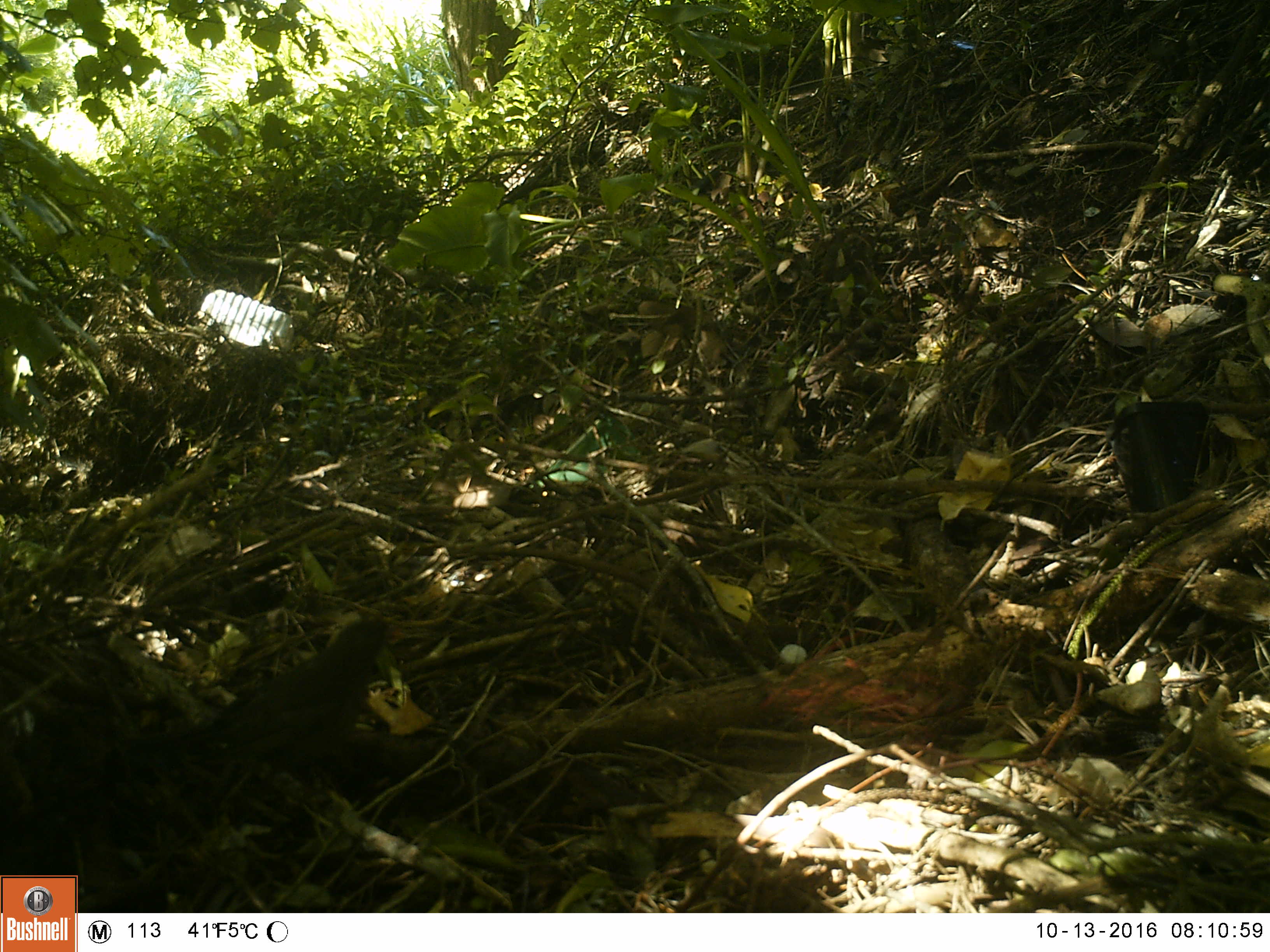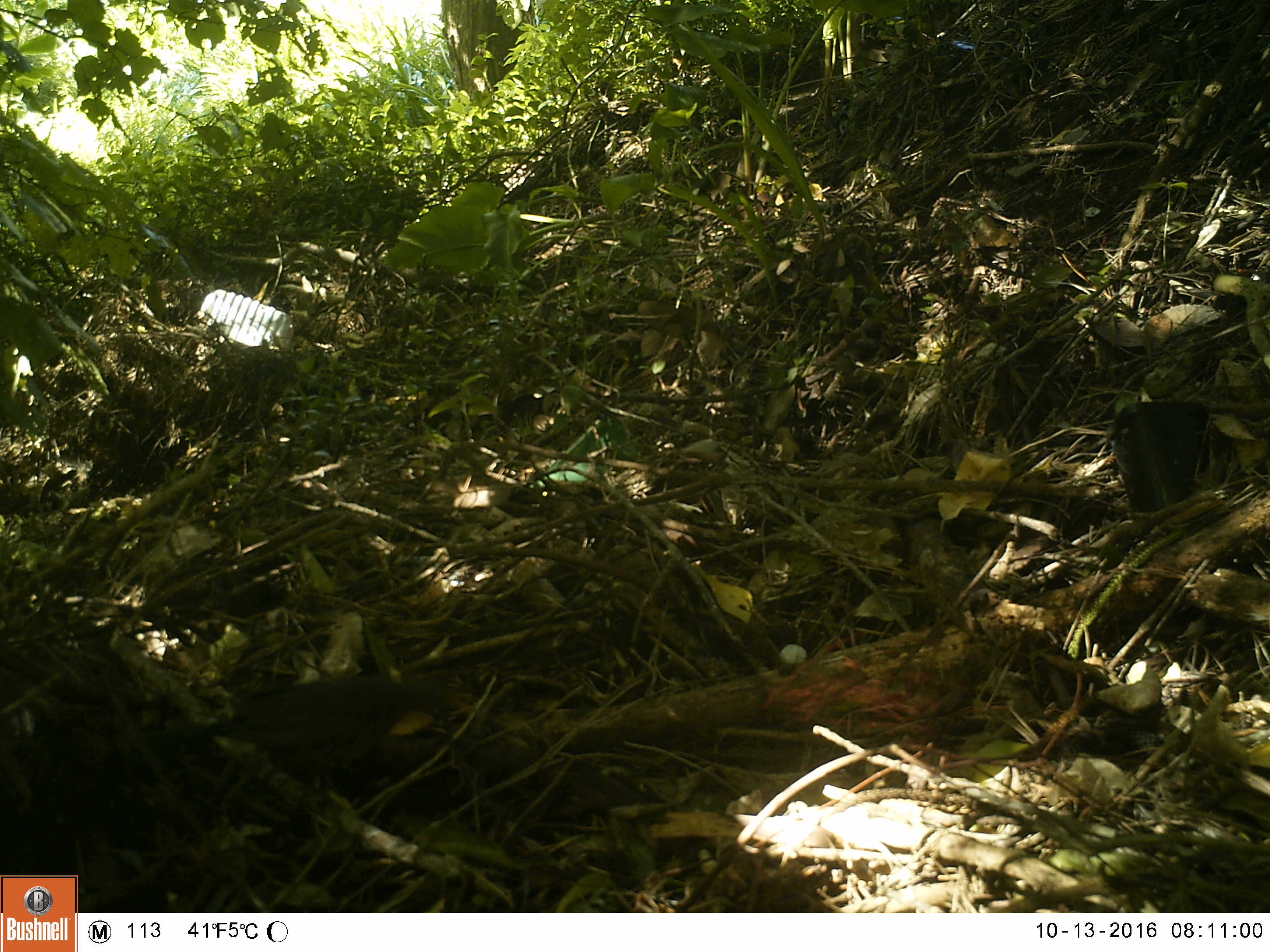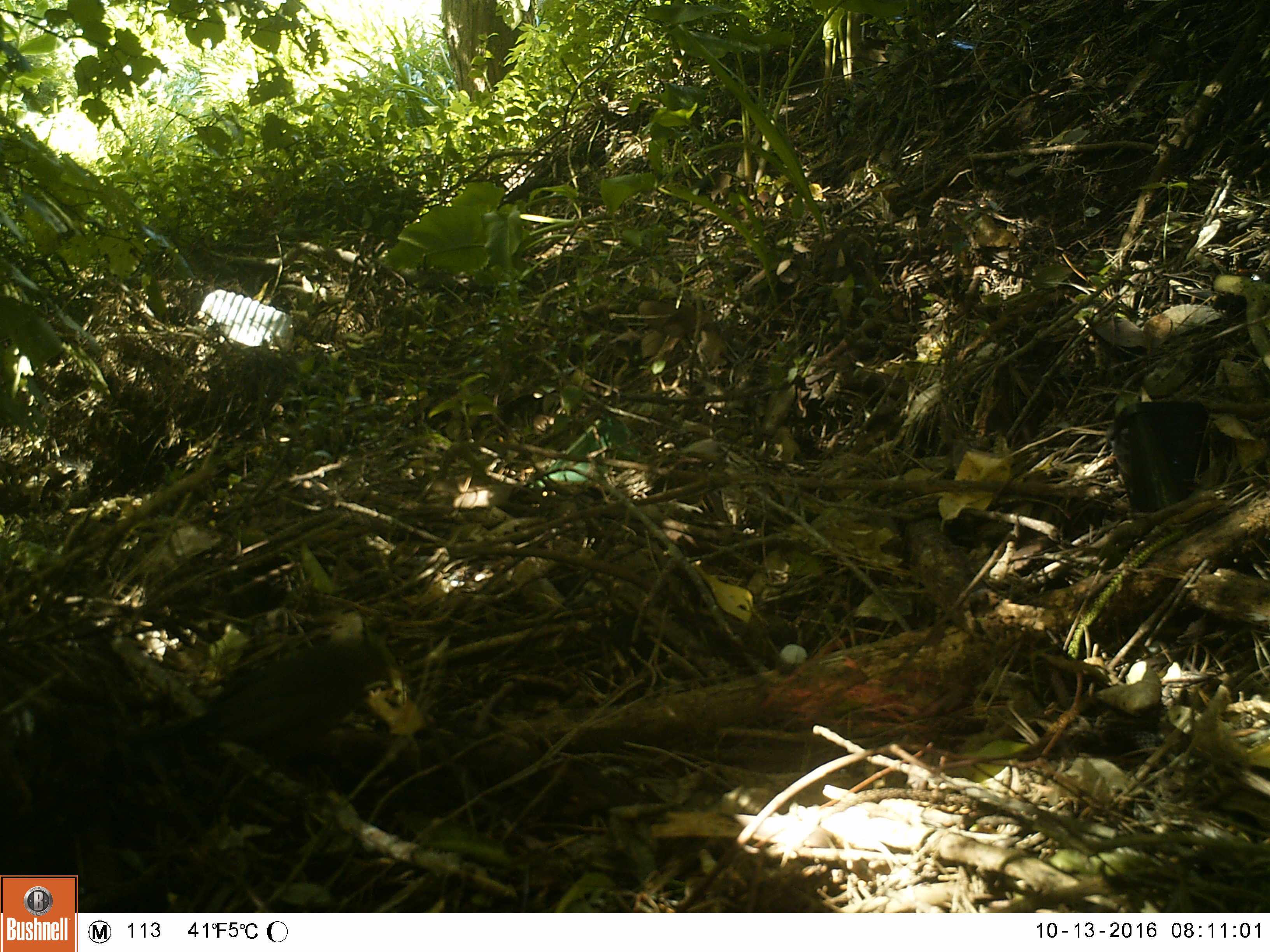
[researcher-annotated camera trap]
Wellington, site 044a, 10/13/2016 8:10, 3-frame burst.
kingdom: Animalia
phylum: Chordata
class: Aves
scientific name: Aves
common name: bird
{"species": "bird (Aves)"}